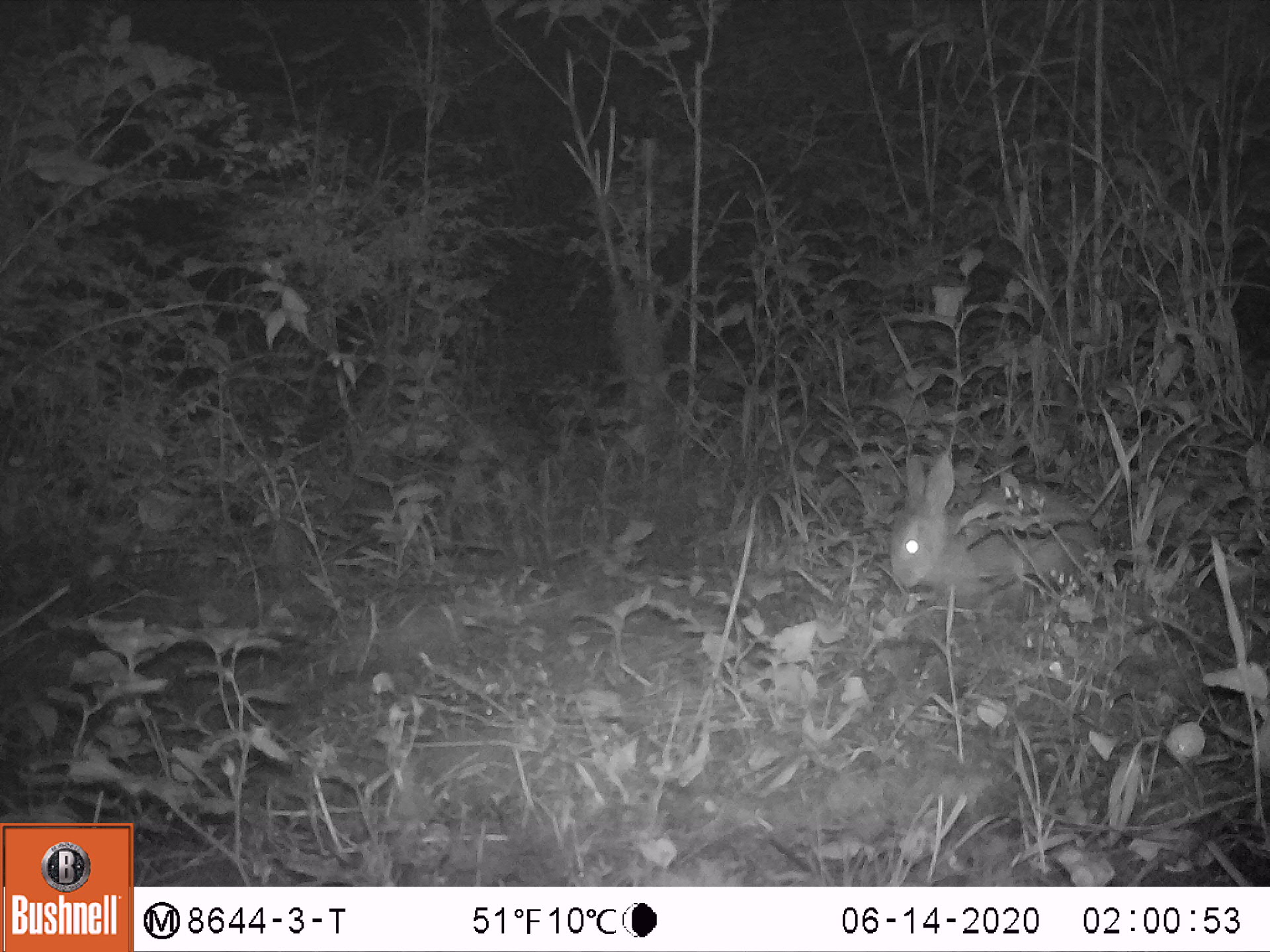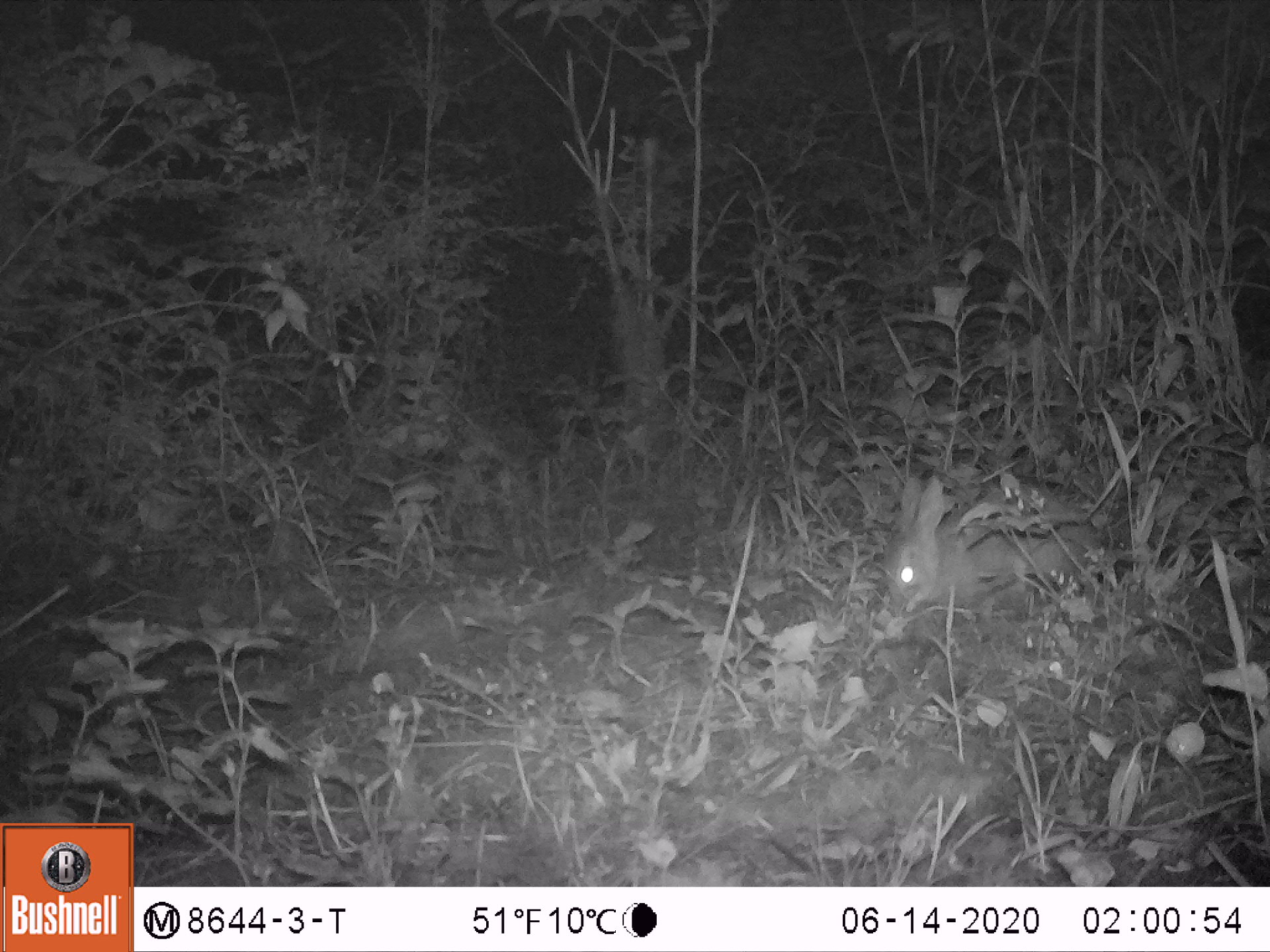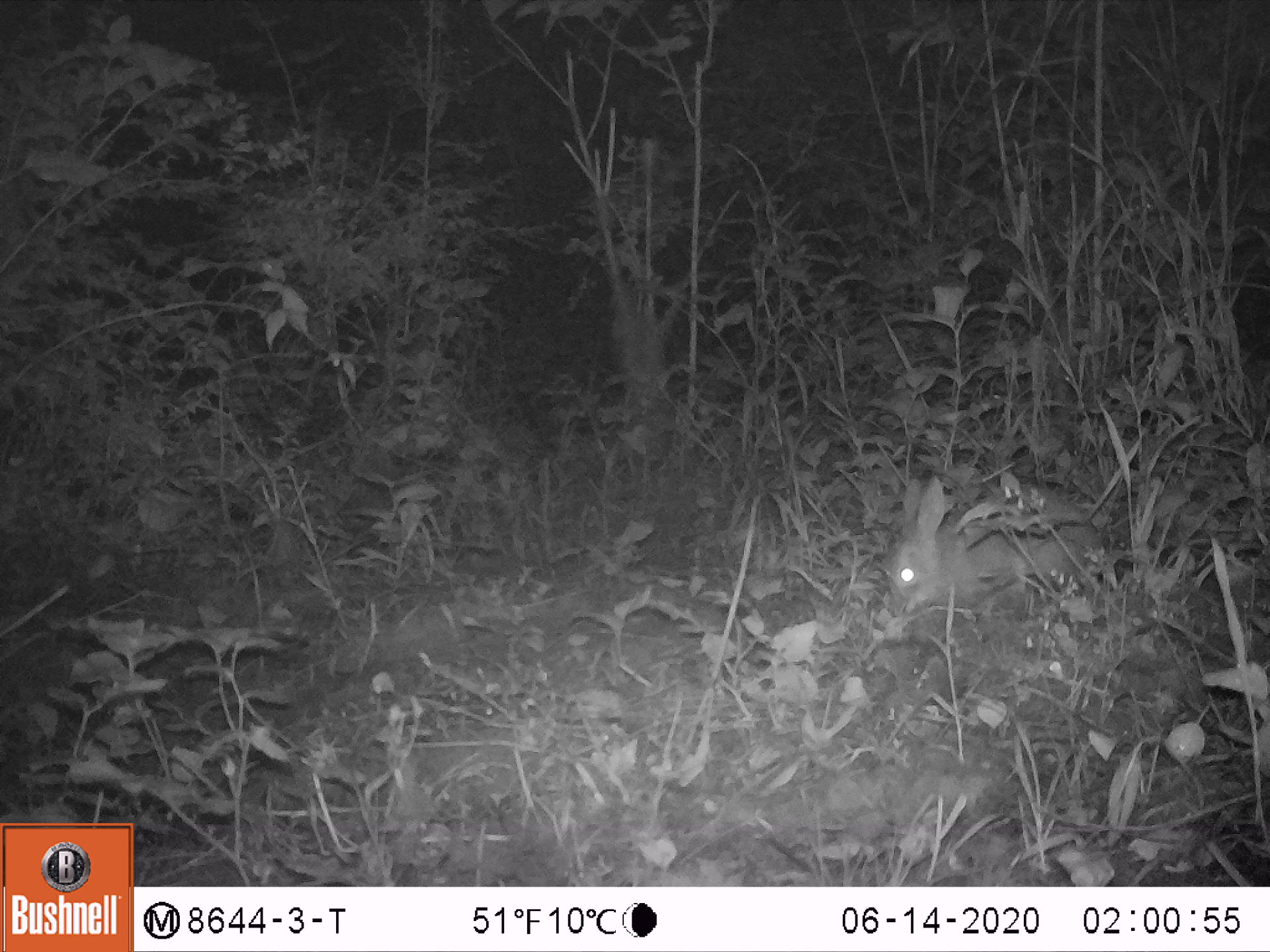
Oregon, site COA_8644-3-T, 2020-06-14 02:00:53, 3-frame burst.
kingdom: Animalia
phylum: Chordata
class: Mammalia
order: Lagomorpha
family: Leporidae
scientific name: Leporidae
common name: hares and rabbits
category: leporidae family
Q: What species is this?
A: Leporidae family (hares and rabbits) (Leporidae).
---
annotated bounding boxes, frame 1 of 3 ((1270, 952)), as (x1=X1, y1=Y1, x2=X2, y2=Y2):
leporidae family: (x1=879, y1=449, x2=1102, y2=620)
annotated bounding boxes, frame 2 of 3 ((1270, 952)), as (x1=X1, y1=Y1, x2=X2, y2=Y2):
leporidae family: (x1=886, y1=462, x2=1106, y2=624)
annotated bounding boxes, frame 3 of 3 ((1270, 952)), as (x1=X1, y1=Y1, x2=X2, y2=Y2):
leporidae family: (x1=888, y1=472, x2=1106, y2=622)